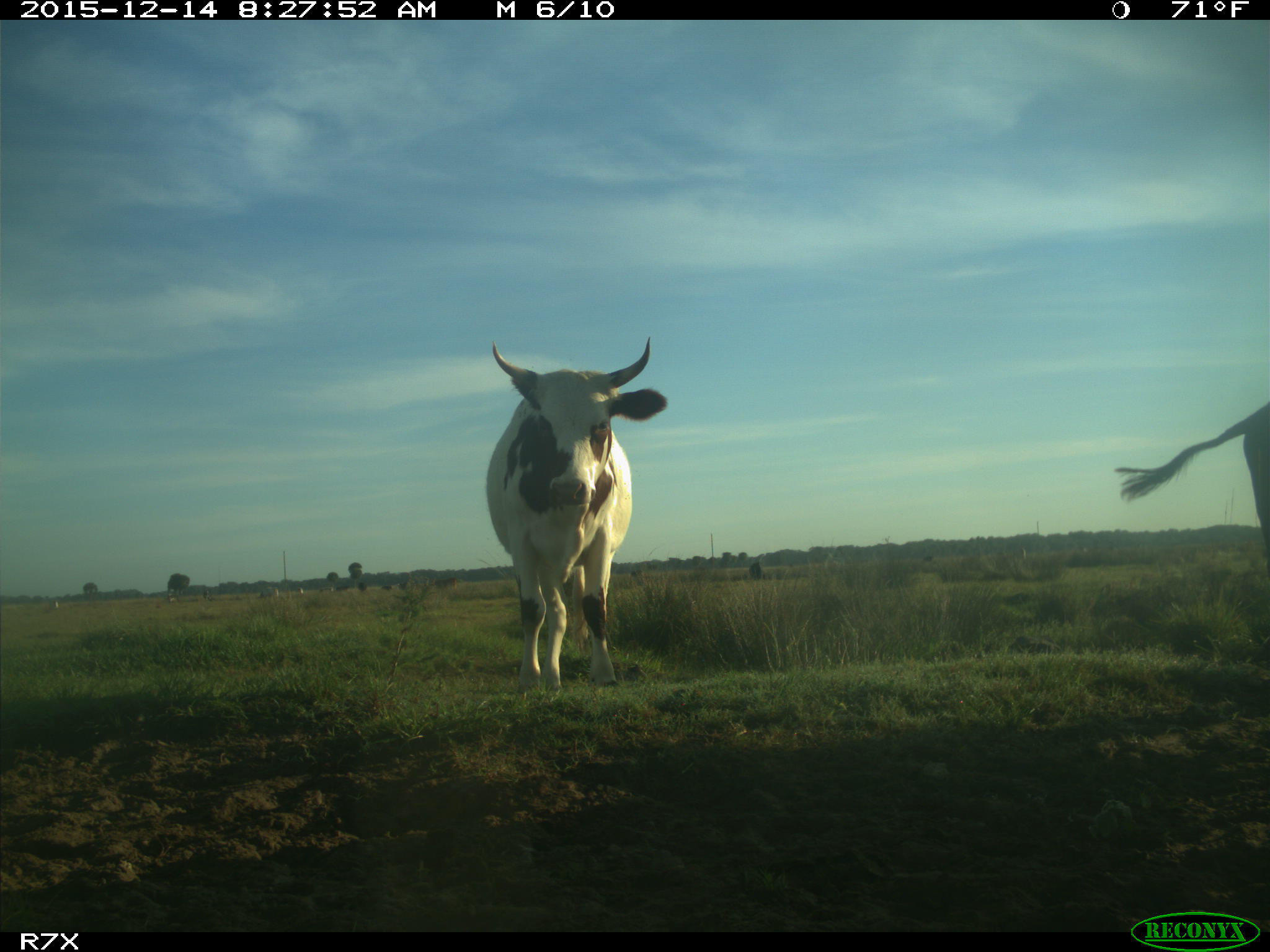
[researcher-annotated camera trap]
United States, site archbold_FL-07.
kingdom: Animalia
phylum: Chordata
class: Mammalia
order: Artiodactyla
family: Bovidae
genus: Bos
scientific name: Bos taurus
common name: domestic cow